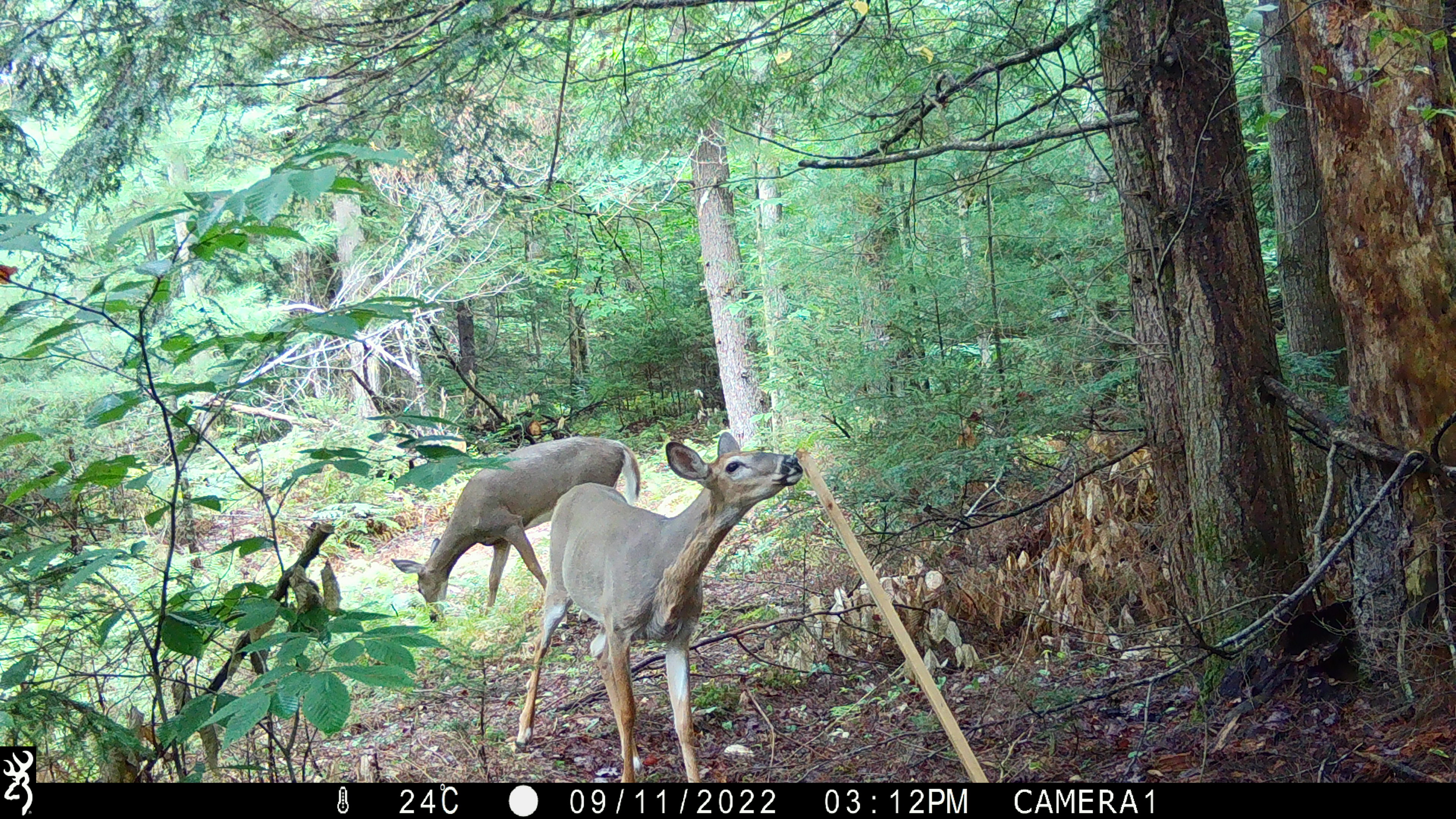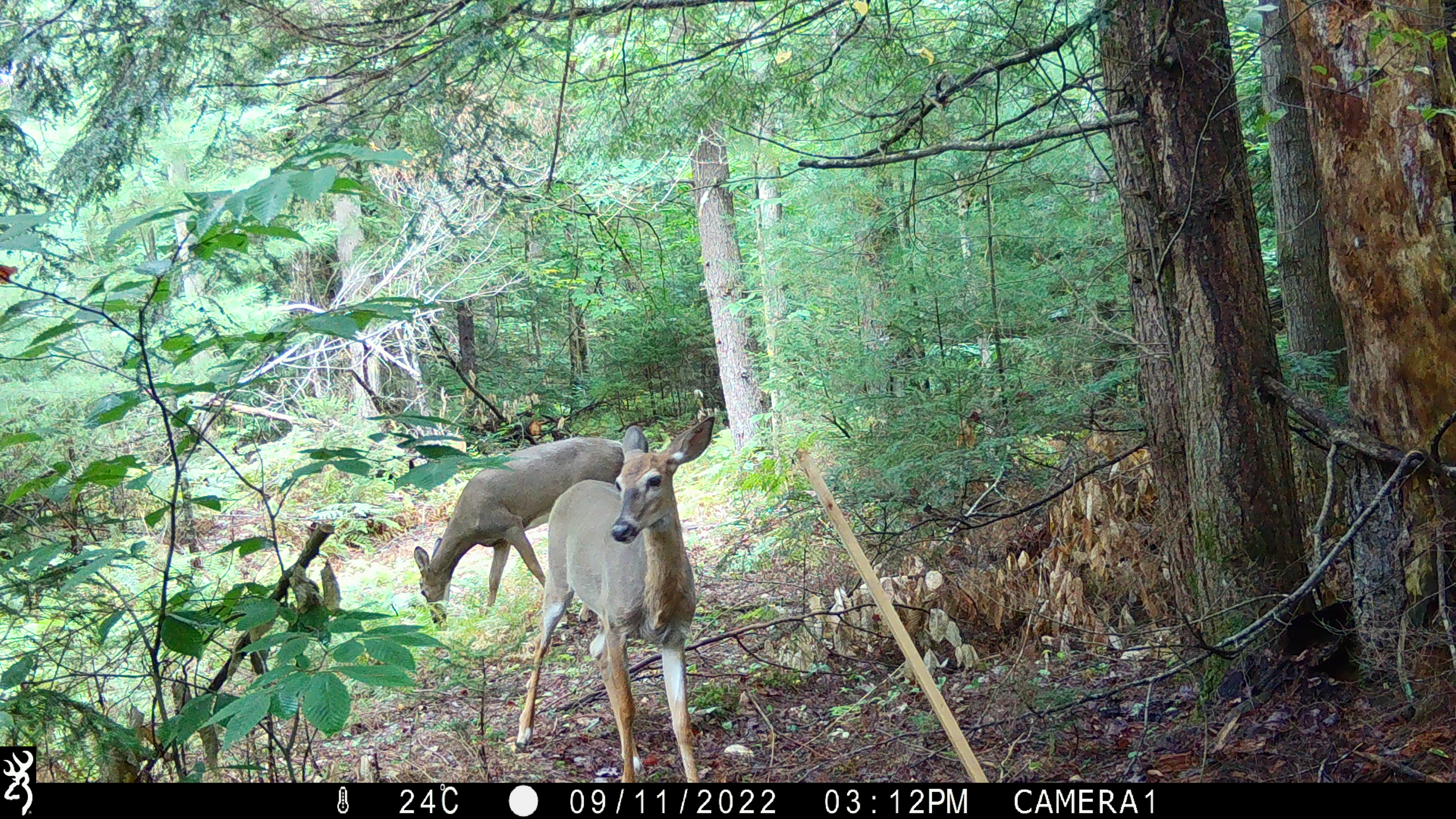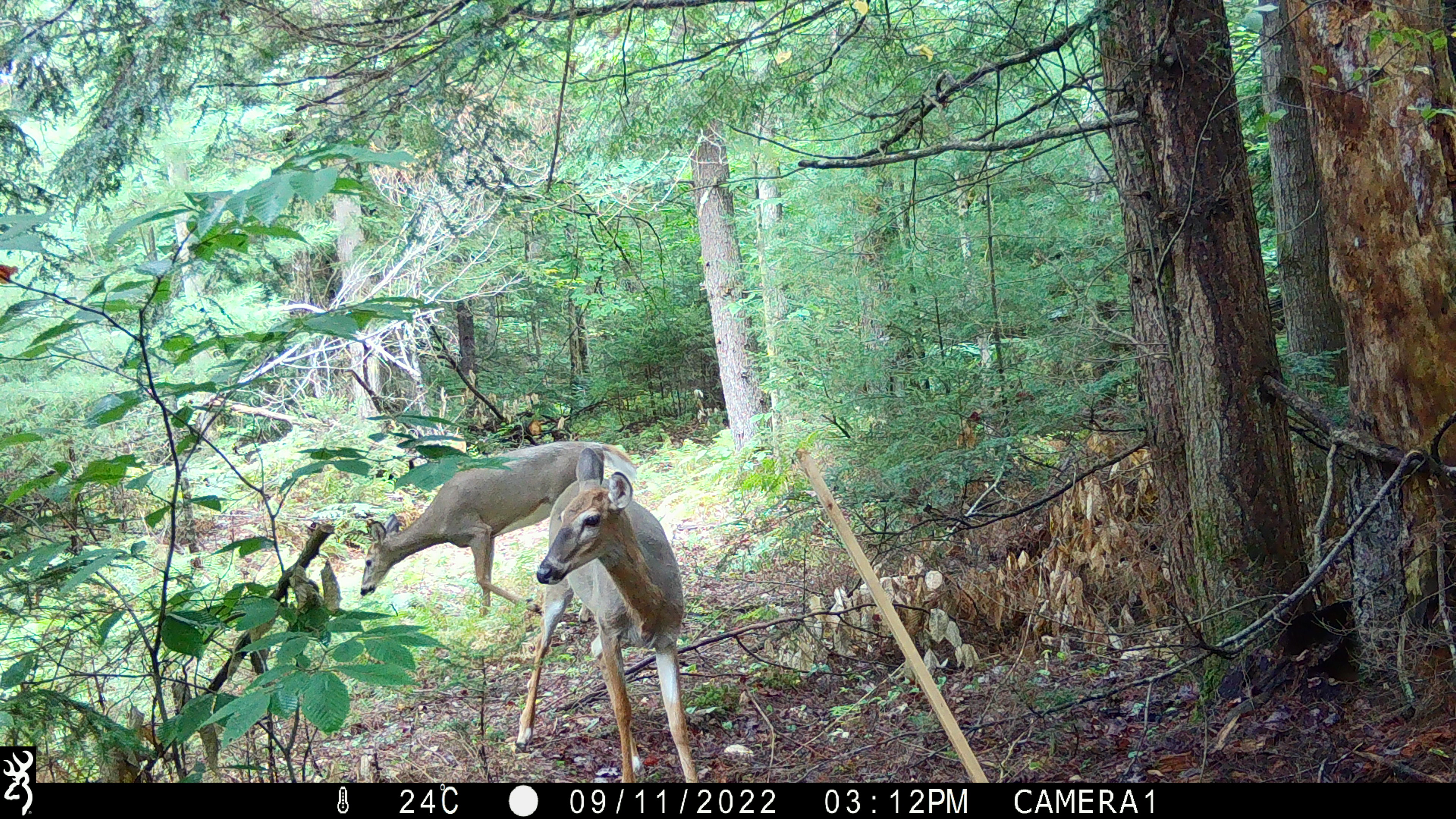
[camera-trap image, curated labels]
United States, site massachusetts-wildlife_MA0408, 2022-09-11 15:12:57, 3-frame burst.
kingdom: Animalia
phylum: Chordata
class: Mammalia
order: Artiodactyla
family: Cervidae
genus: Odocoileus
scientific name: Odocoileus virginianus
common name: white-tailed deer